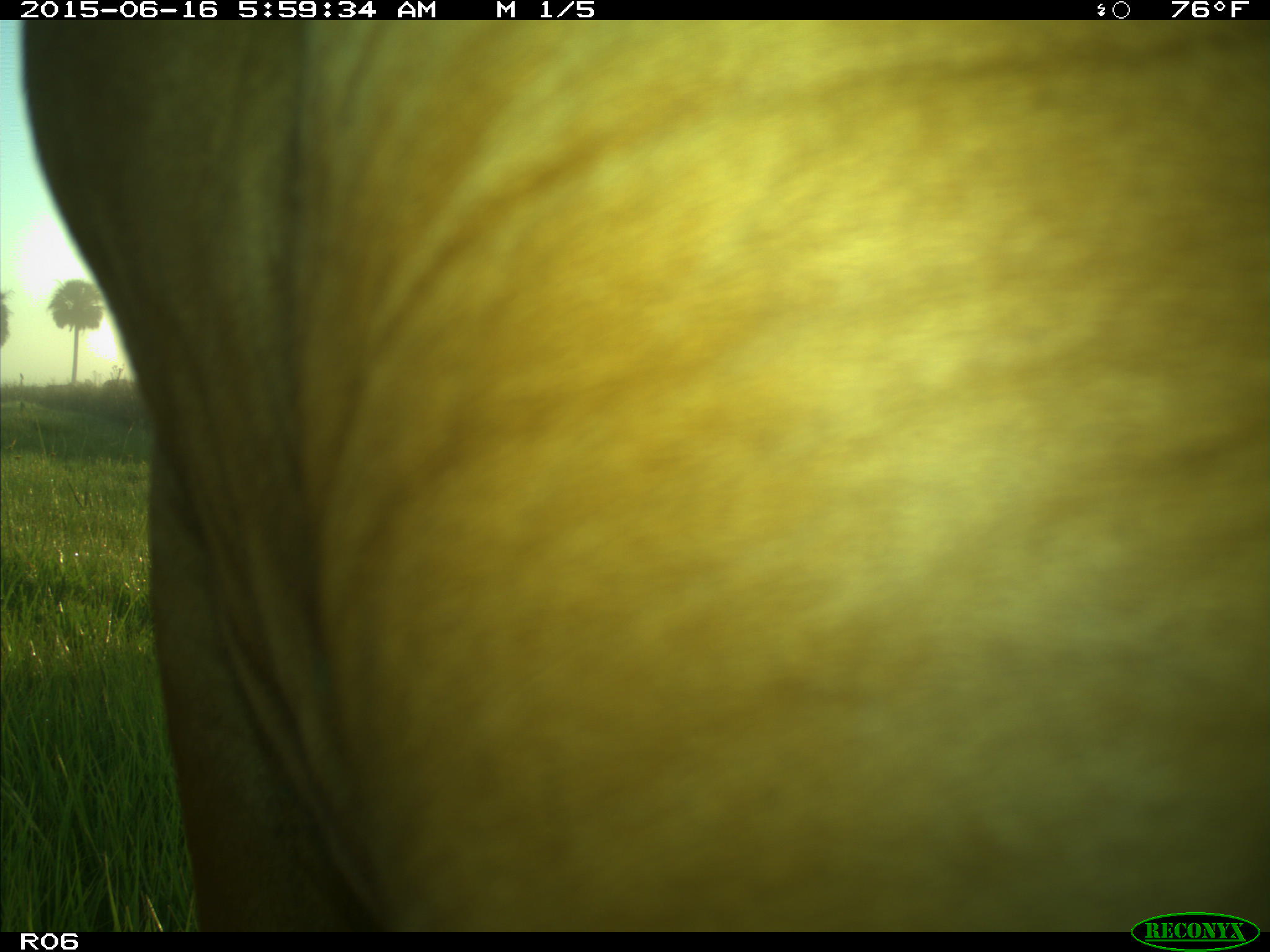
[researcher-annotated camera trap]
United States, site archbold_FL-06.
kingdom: Animalia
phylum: Chordata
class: Mammalia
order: Artiodactyla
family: Bovidae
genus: Bos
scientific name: Bos taurus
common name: domestic cow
Bos taurus (domestic cow).